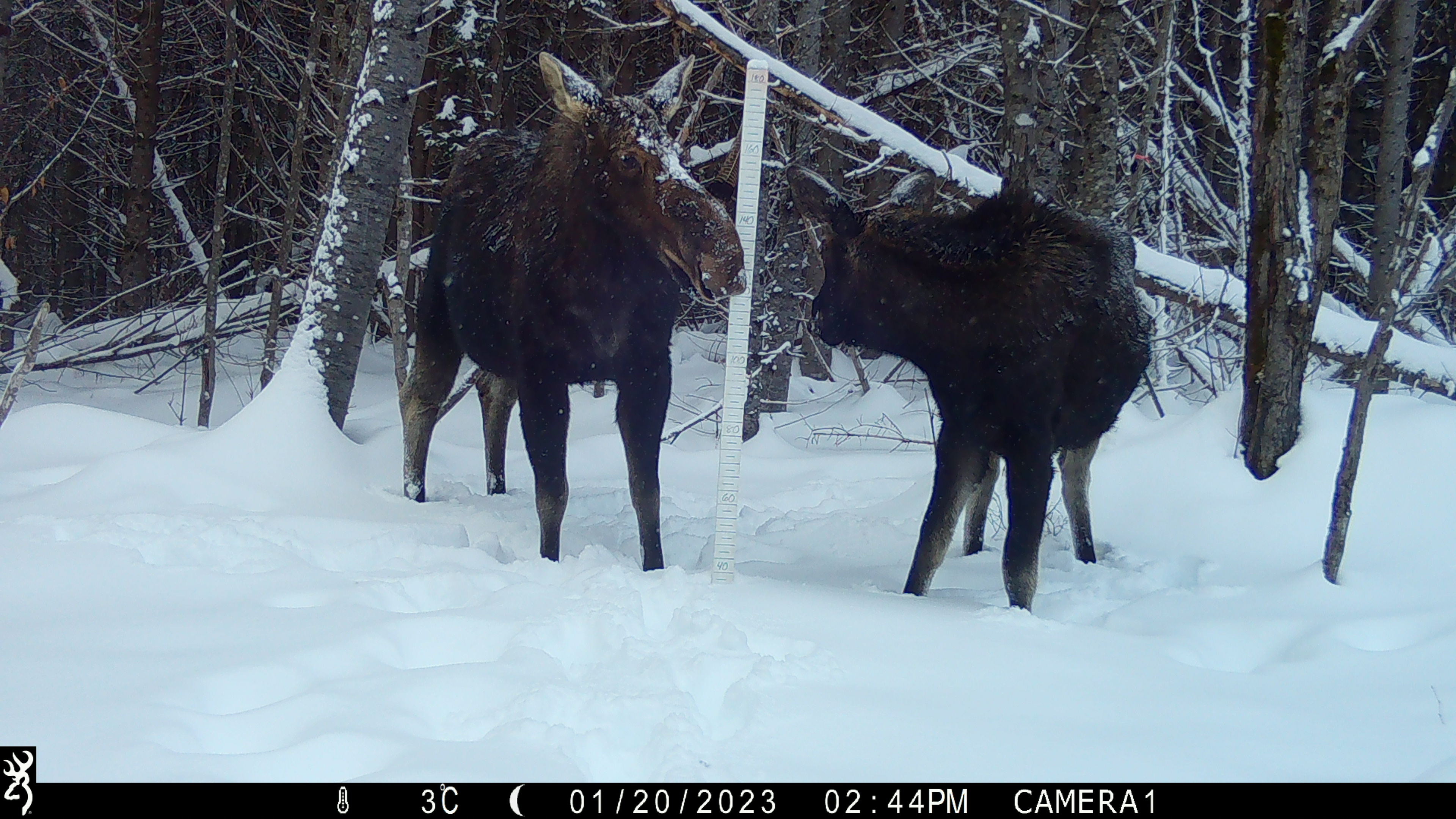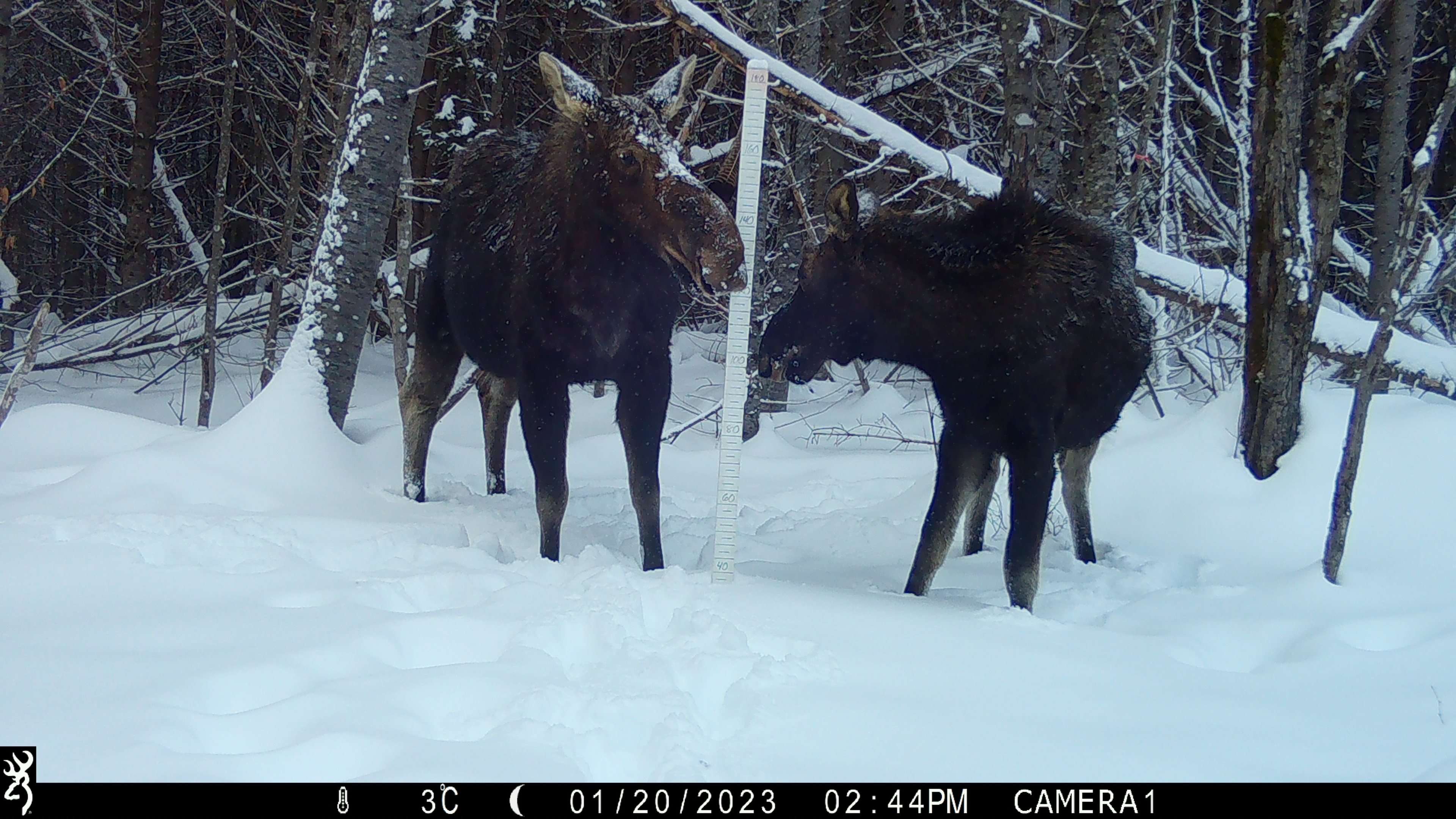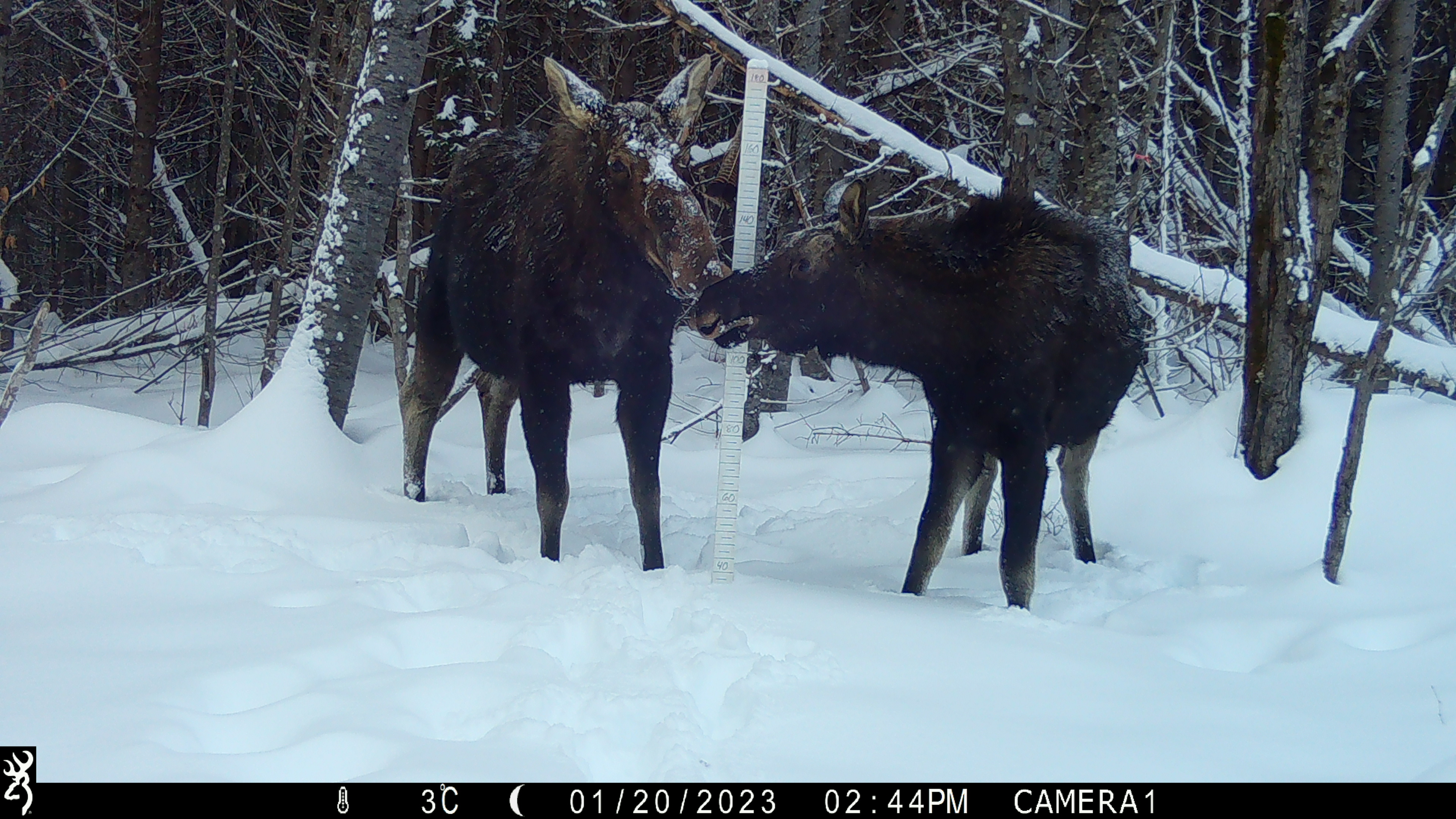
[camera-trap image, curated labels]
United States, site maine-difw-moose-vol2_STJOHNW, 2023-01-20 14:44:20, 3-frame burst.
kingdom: Animalia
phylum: Chordata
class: Mammalia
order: Artiodactyla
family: Cervidae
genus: Alces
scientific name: Alces alces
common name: moose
Moose (Alces alces).